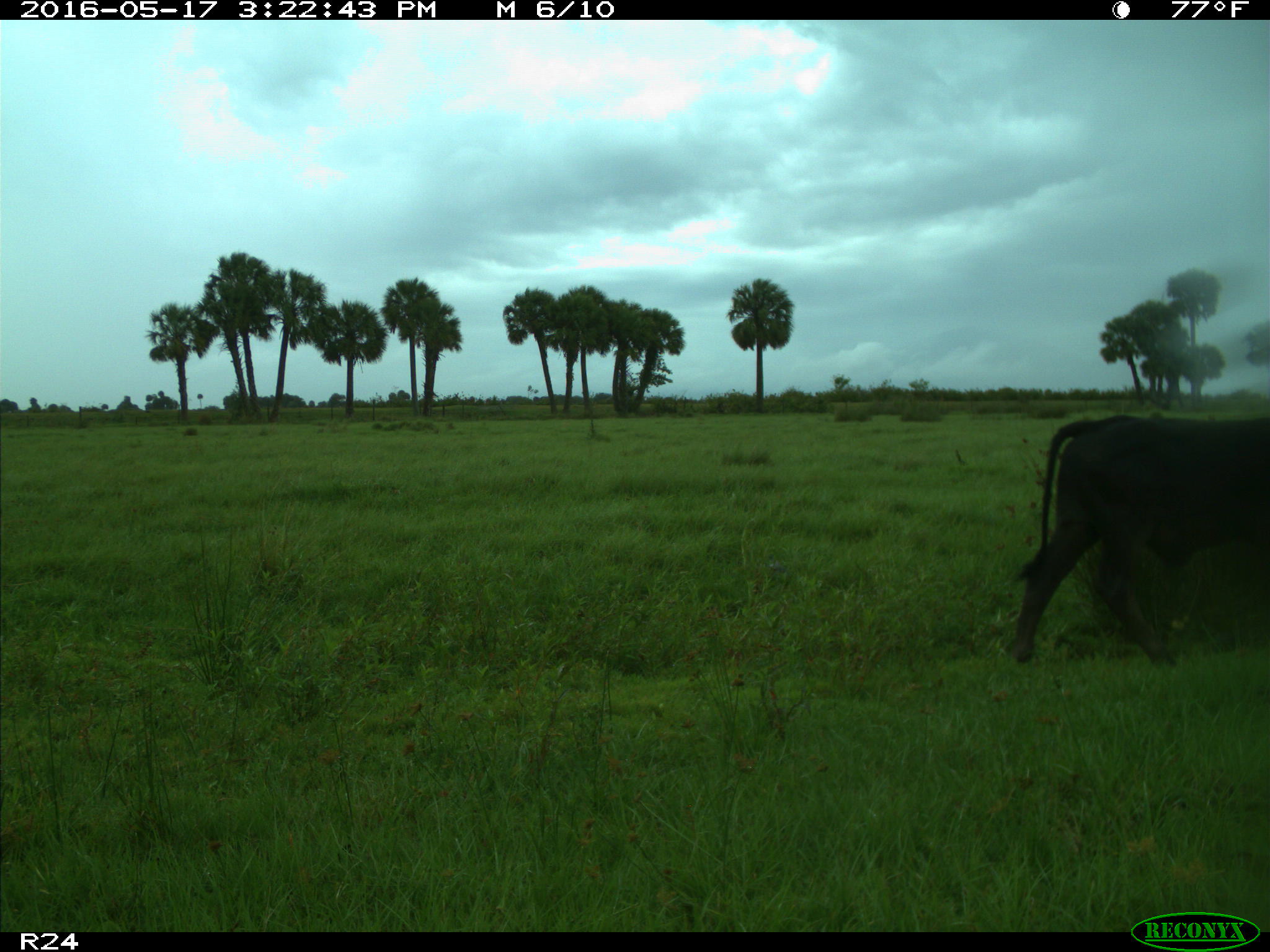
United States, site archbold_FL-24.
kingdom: Animalia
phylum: Chordata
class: Mammalia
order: Artiodactyla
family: Bovidae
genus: Bos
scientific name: Bos taurus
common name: domestic cow